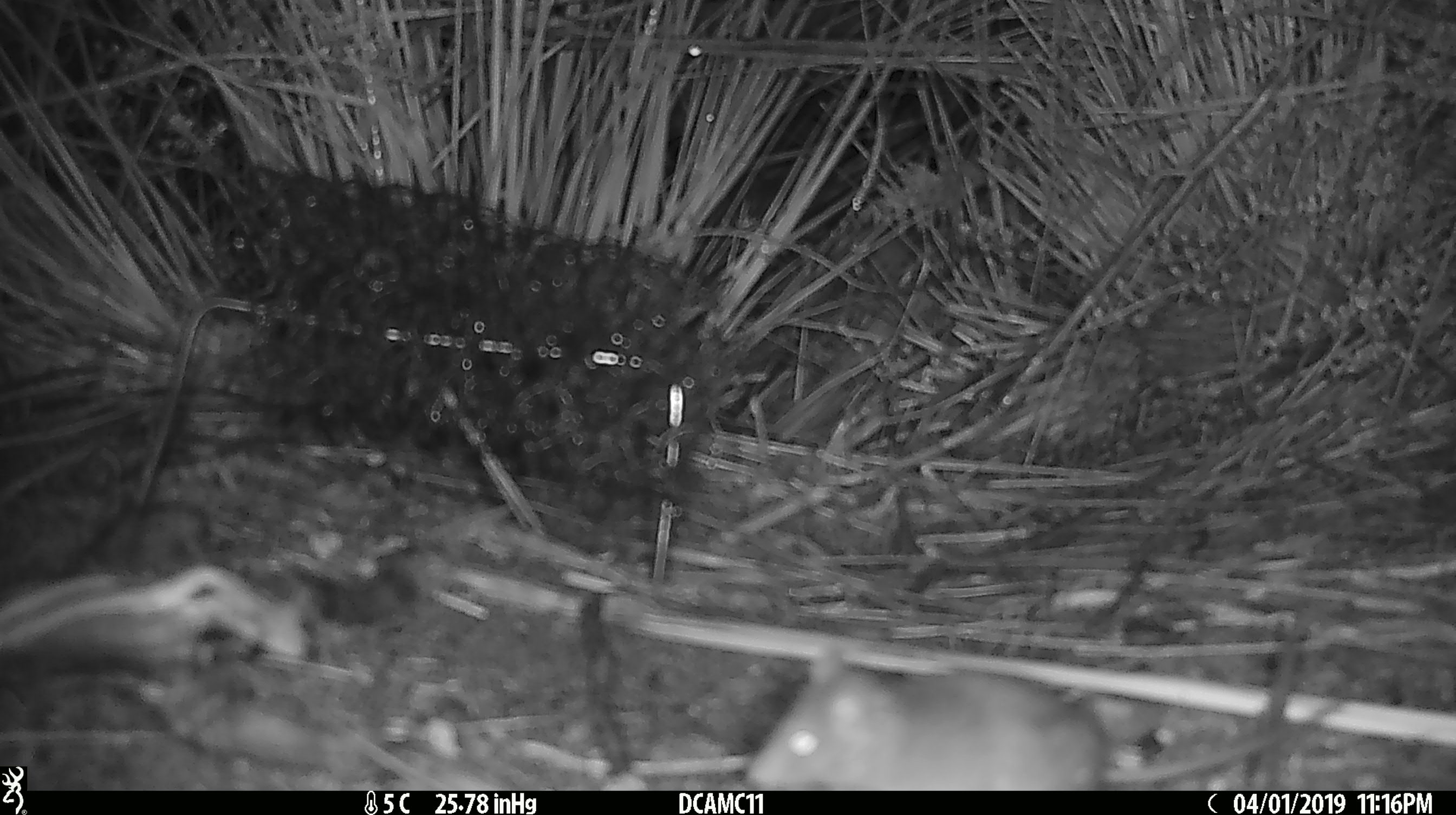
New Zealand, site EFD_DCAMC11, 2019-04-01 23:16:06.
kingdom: Animalia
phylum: Chordata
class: Mammalia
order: Rodentia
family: Muridae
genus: Mus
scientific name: Mus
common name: mouse